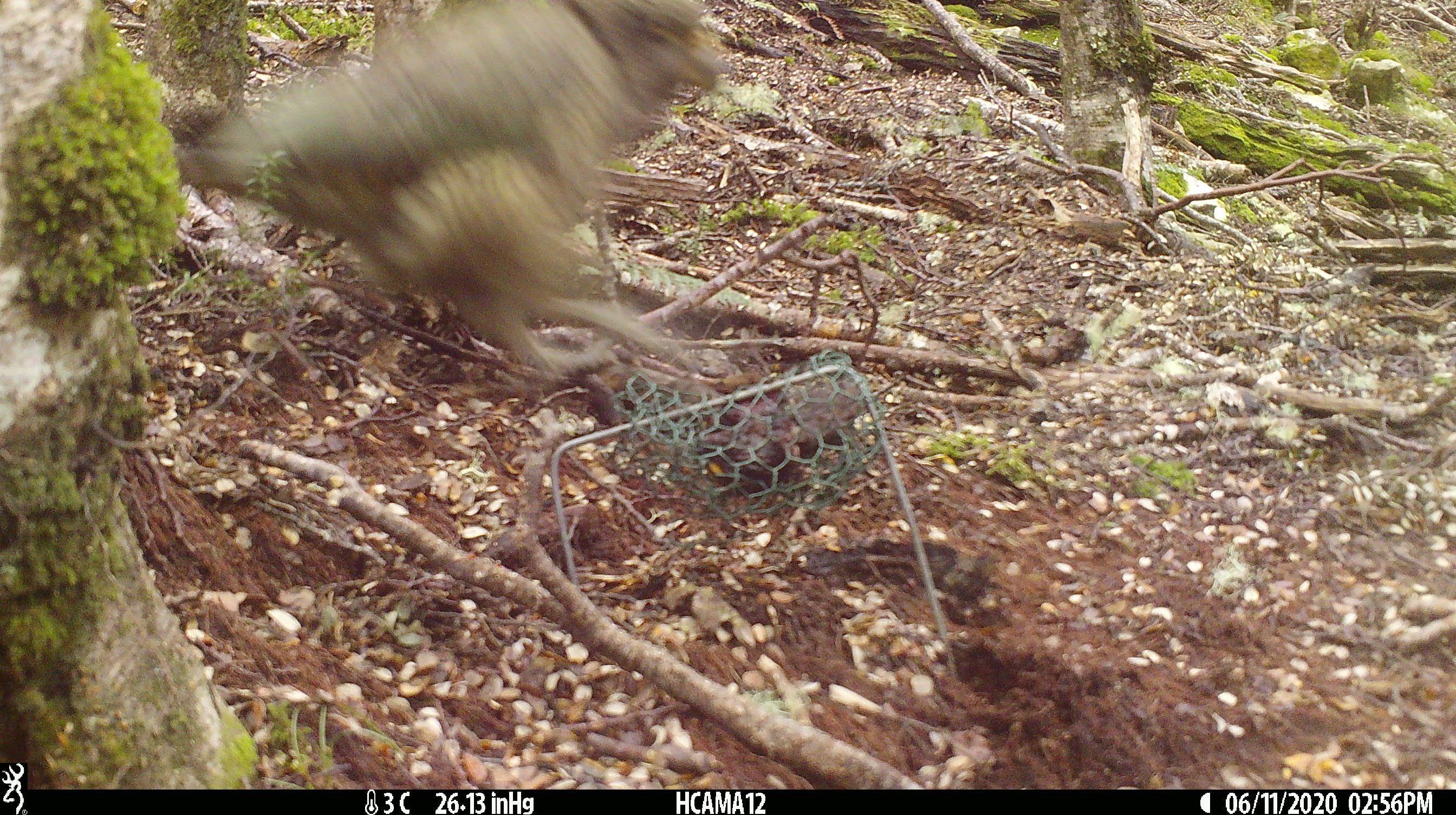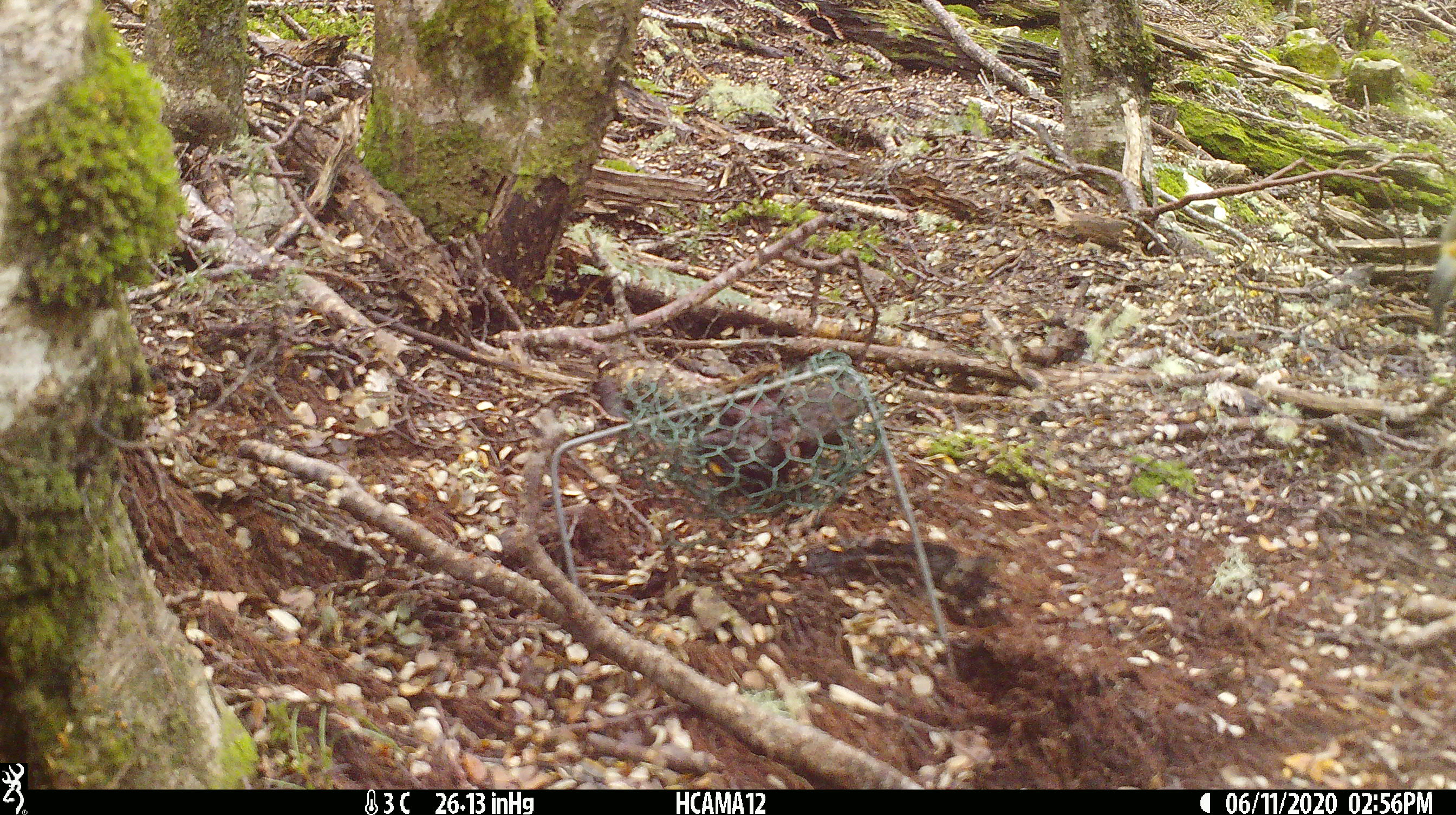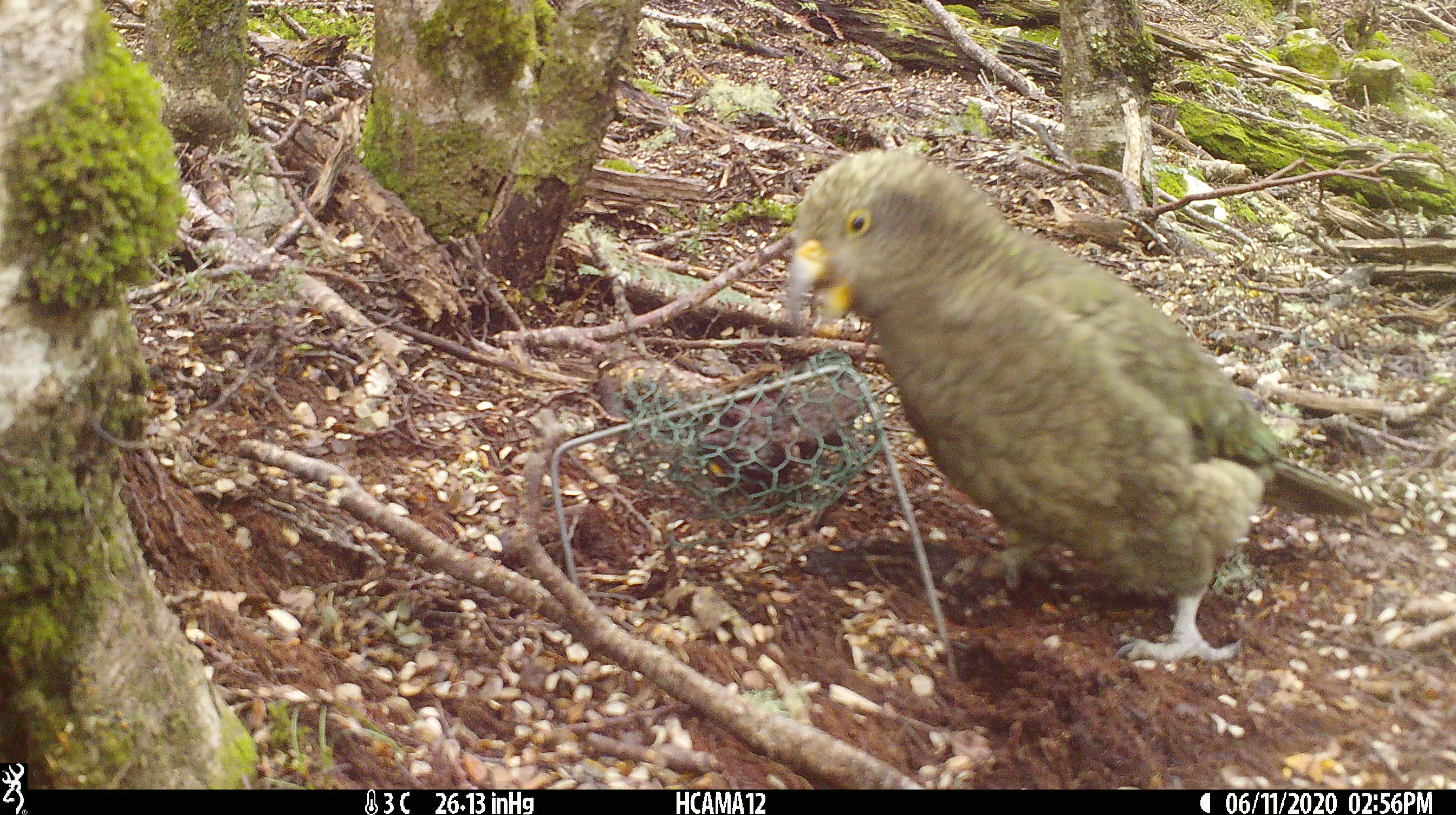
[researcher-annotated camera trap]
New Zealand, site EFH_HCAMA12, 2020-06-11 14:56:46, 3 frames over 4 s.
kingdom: Animalia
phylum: Chordata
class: Aves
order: Psittaciformes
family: Strigopidae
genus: Nestor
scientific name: Nestor notabilis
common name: kea